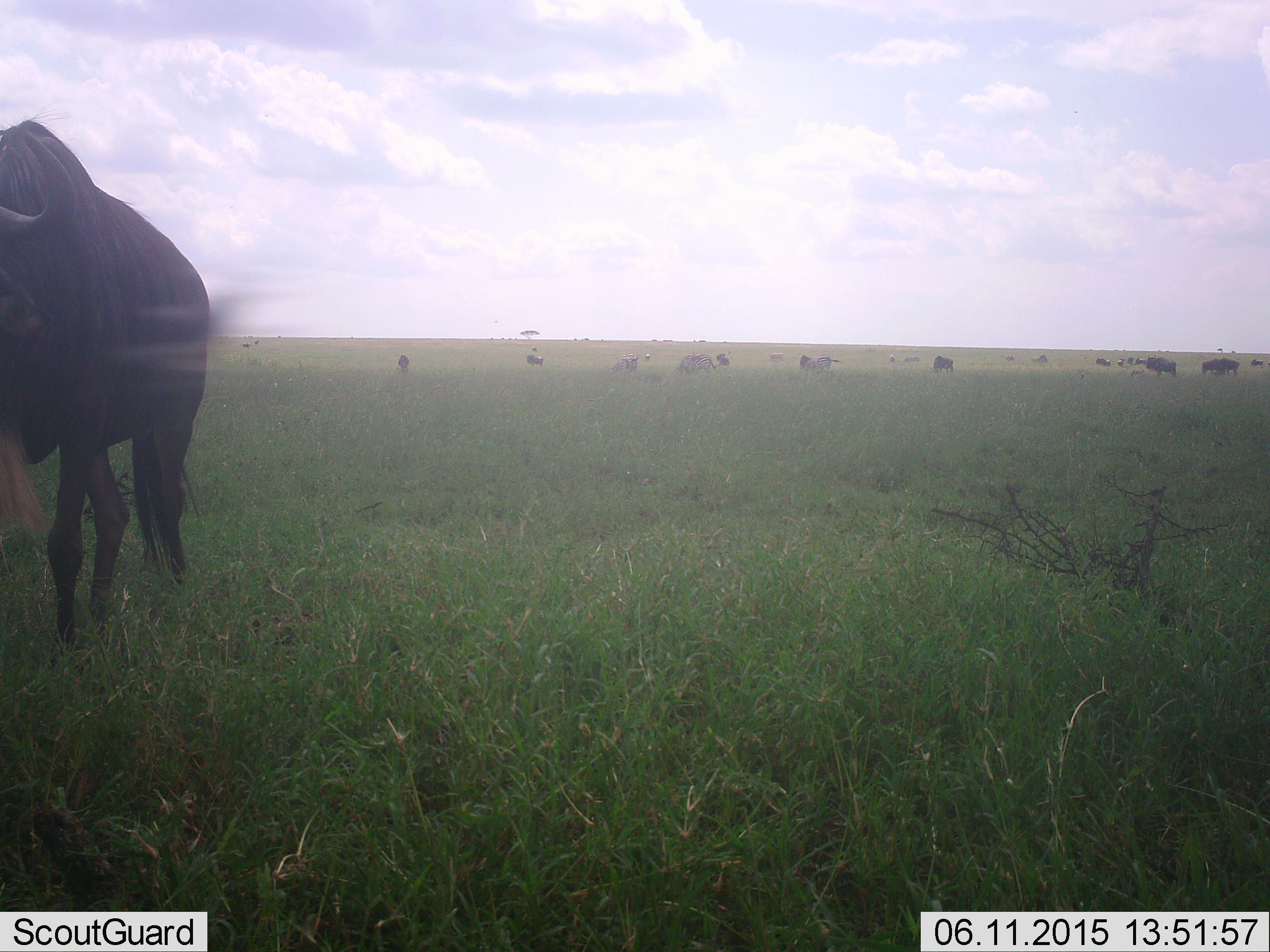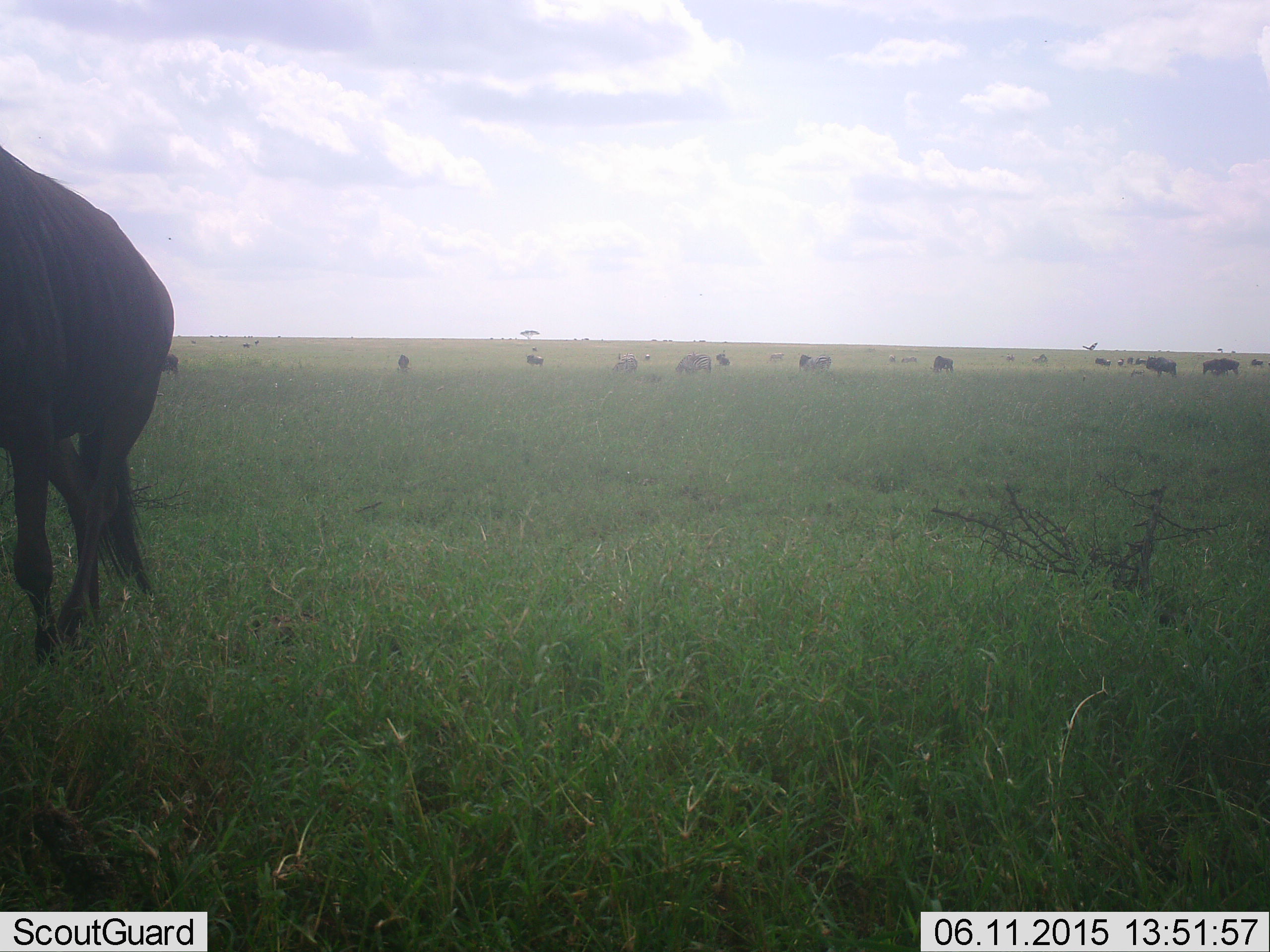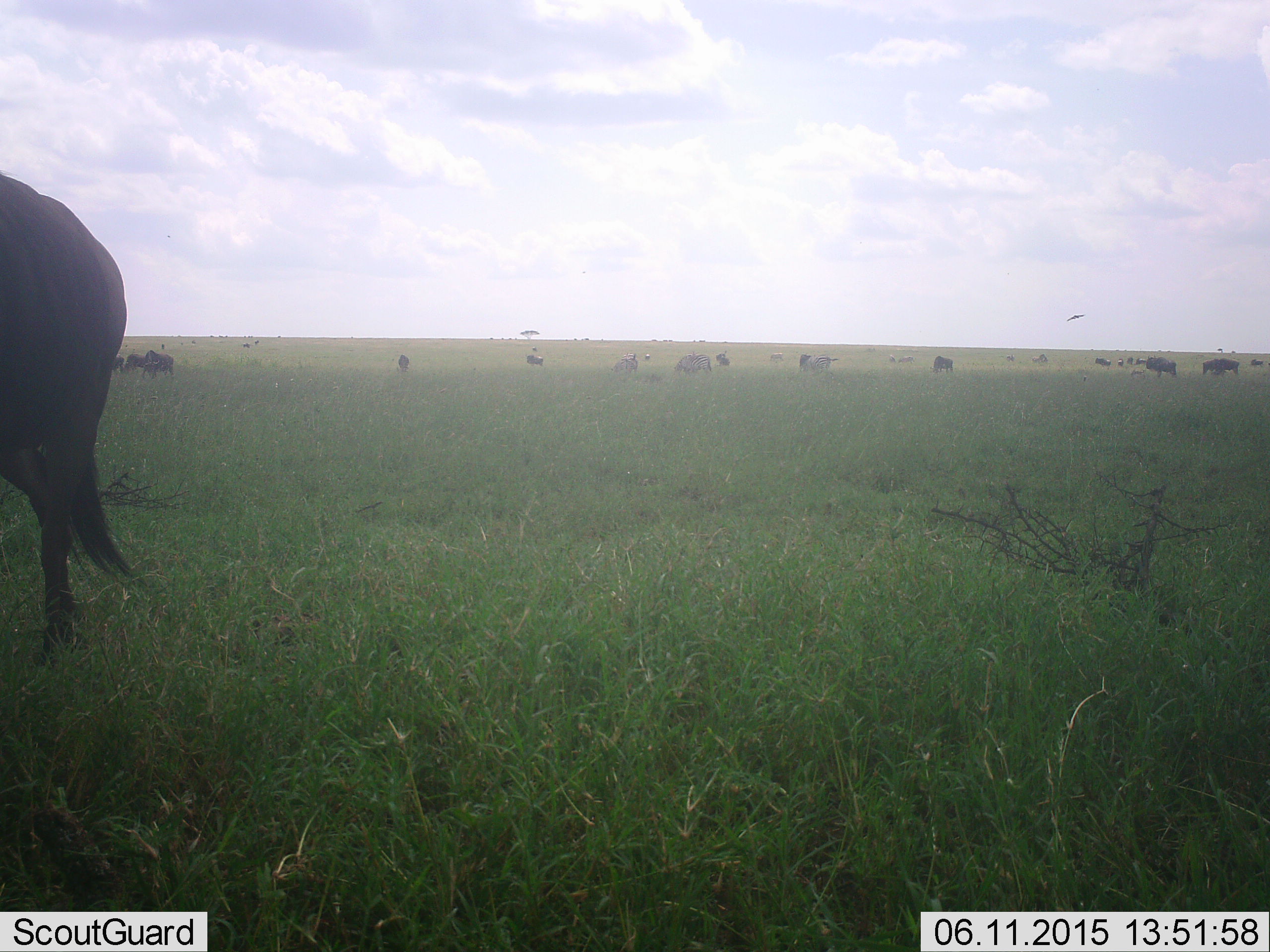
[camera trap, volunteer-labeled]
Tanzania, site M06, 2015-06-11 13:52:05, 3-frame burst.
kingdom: Animalia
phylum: Chordata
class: Mammalia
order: Artiodactyla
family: Bovidae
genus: Connochaetes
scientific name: Connochaetes taurinus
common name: blue wildebeest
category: wildebeest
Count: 11-50.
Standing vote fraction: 62%.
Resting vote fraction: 8%.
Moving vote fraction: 62%.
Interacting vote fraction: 0%.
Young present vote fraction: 0%.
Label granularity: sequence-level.